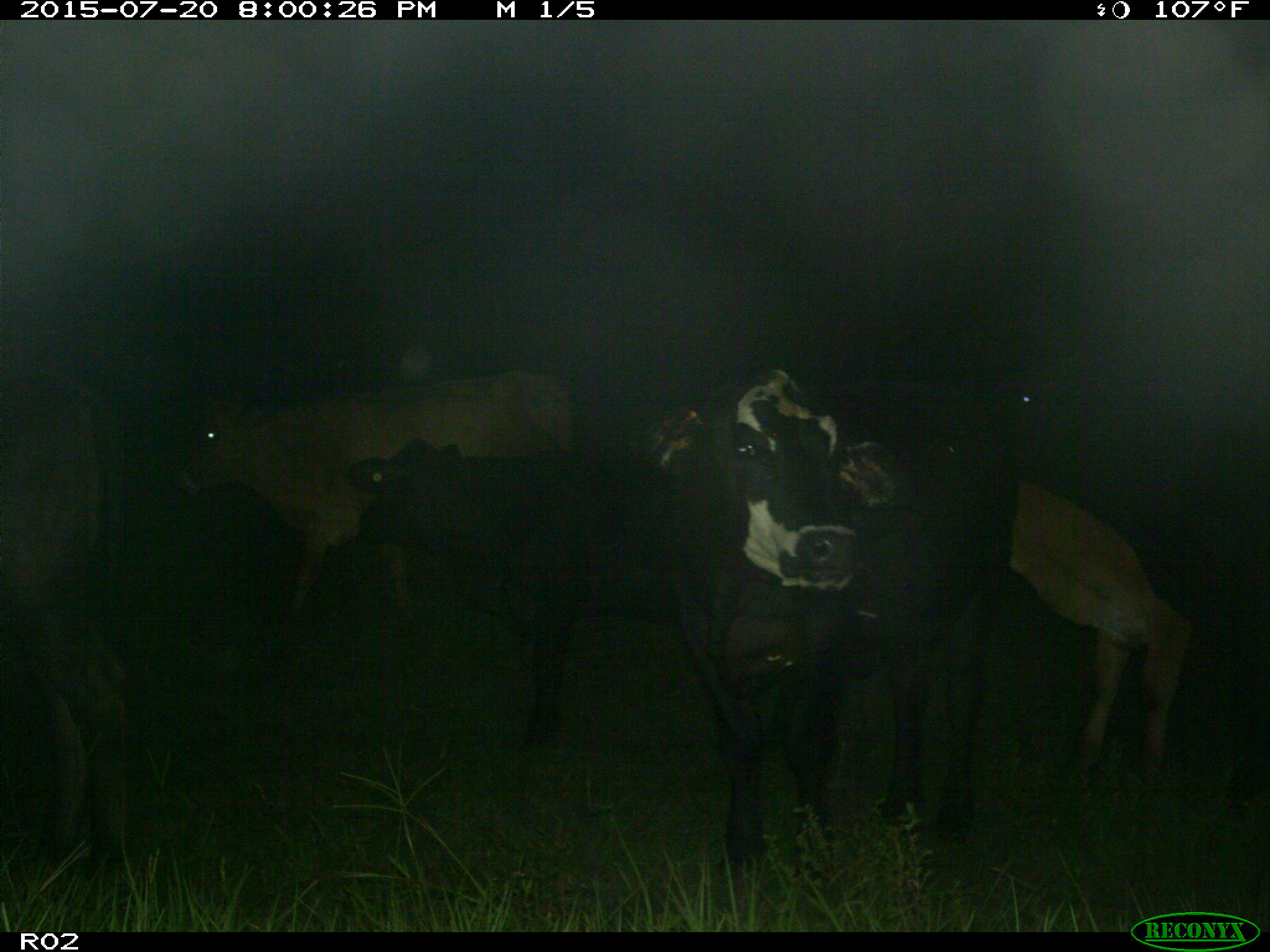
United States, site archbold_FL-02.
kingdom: Animalia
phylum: Chordata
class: Mammalia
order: Artiodactyla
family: Bovidae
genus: Bos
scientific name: Bos taurus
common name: domestic cow